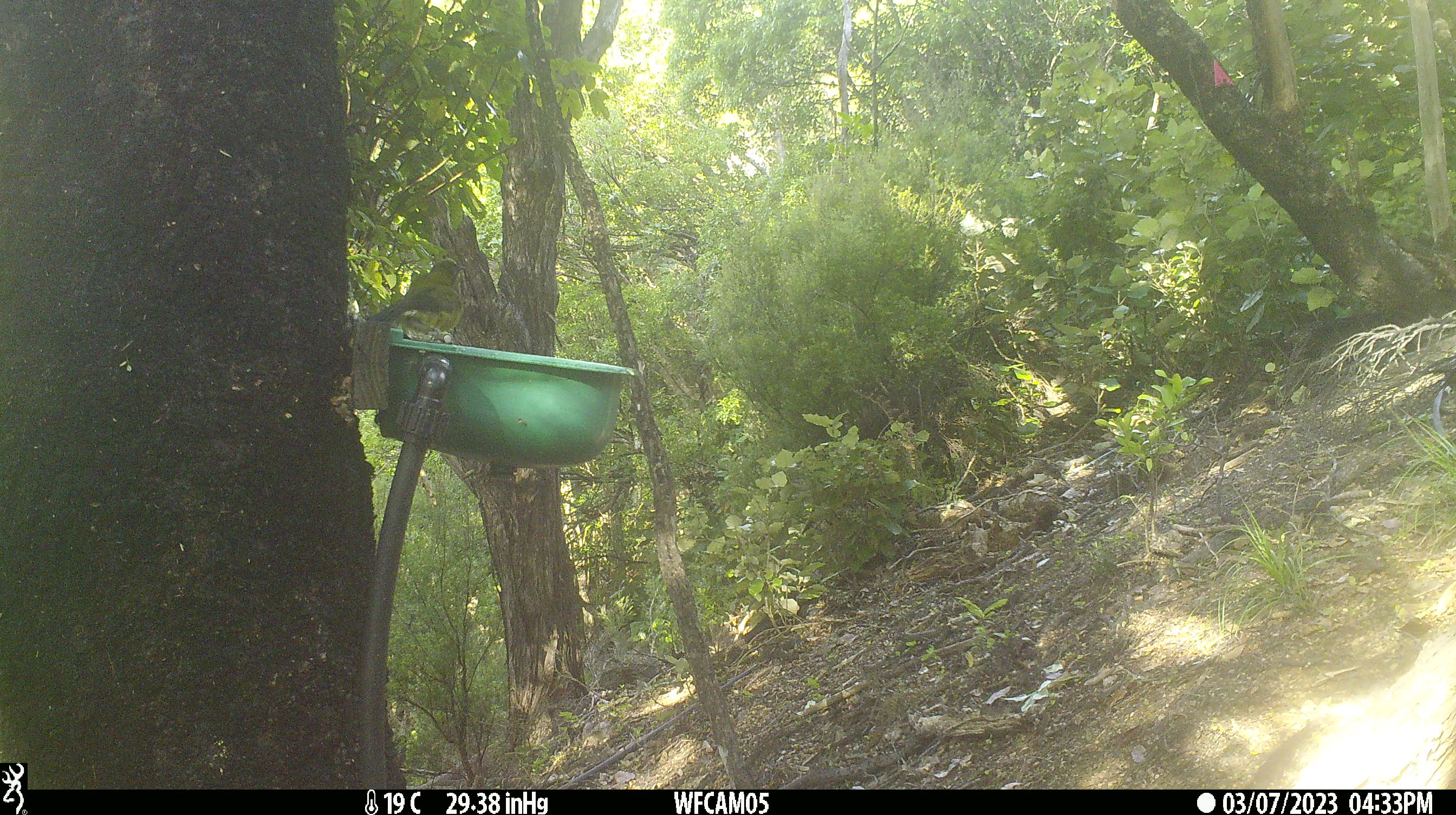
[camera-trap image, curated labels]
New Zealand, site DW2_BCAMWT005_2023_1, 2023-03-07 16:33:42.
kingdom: Animalia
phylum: Chordata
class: Aves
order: Passeriformes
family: Meliphagidae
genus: Anthornis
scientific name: Anthornis melanura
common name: new zealand bellbird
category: bellbird